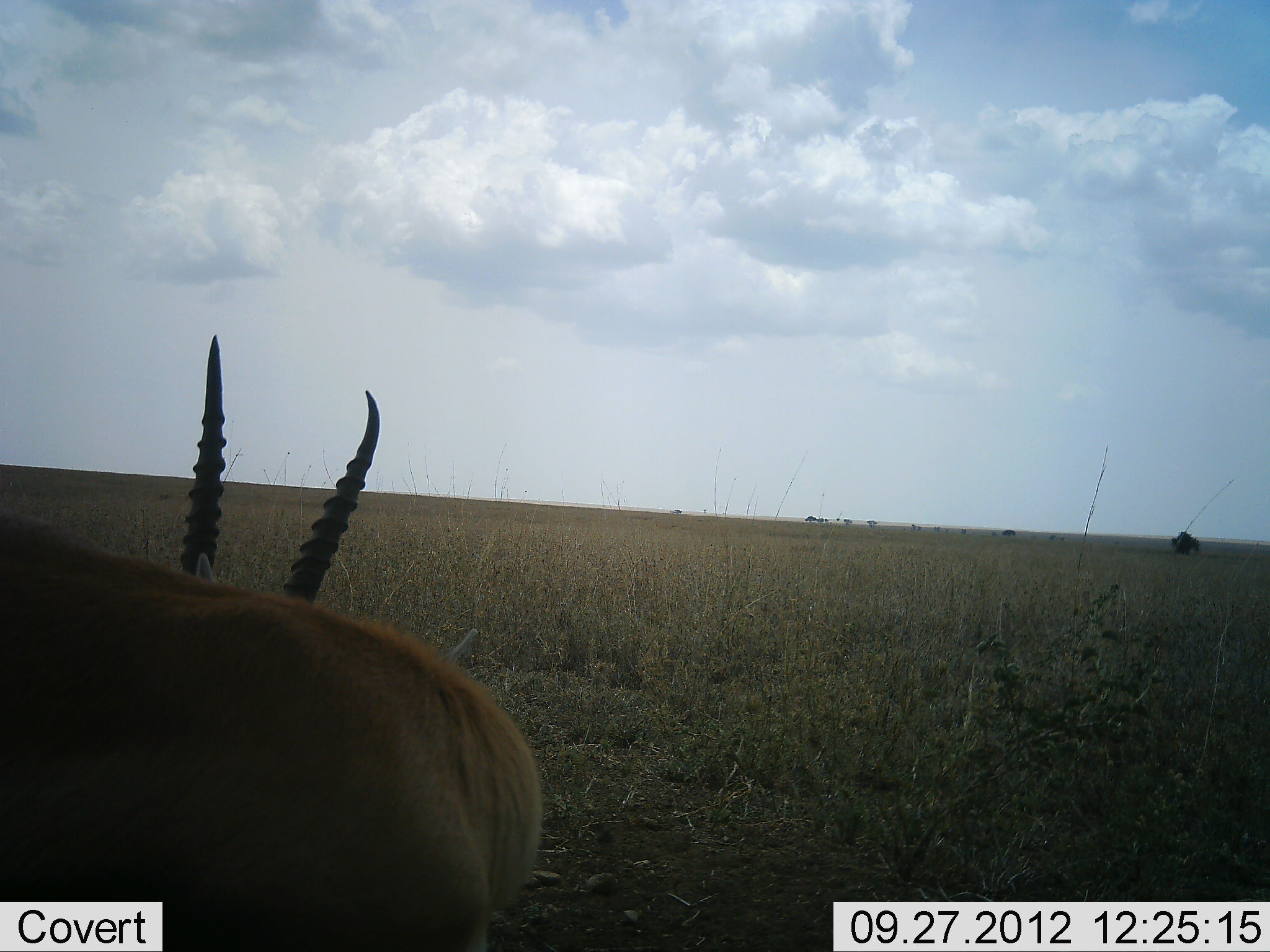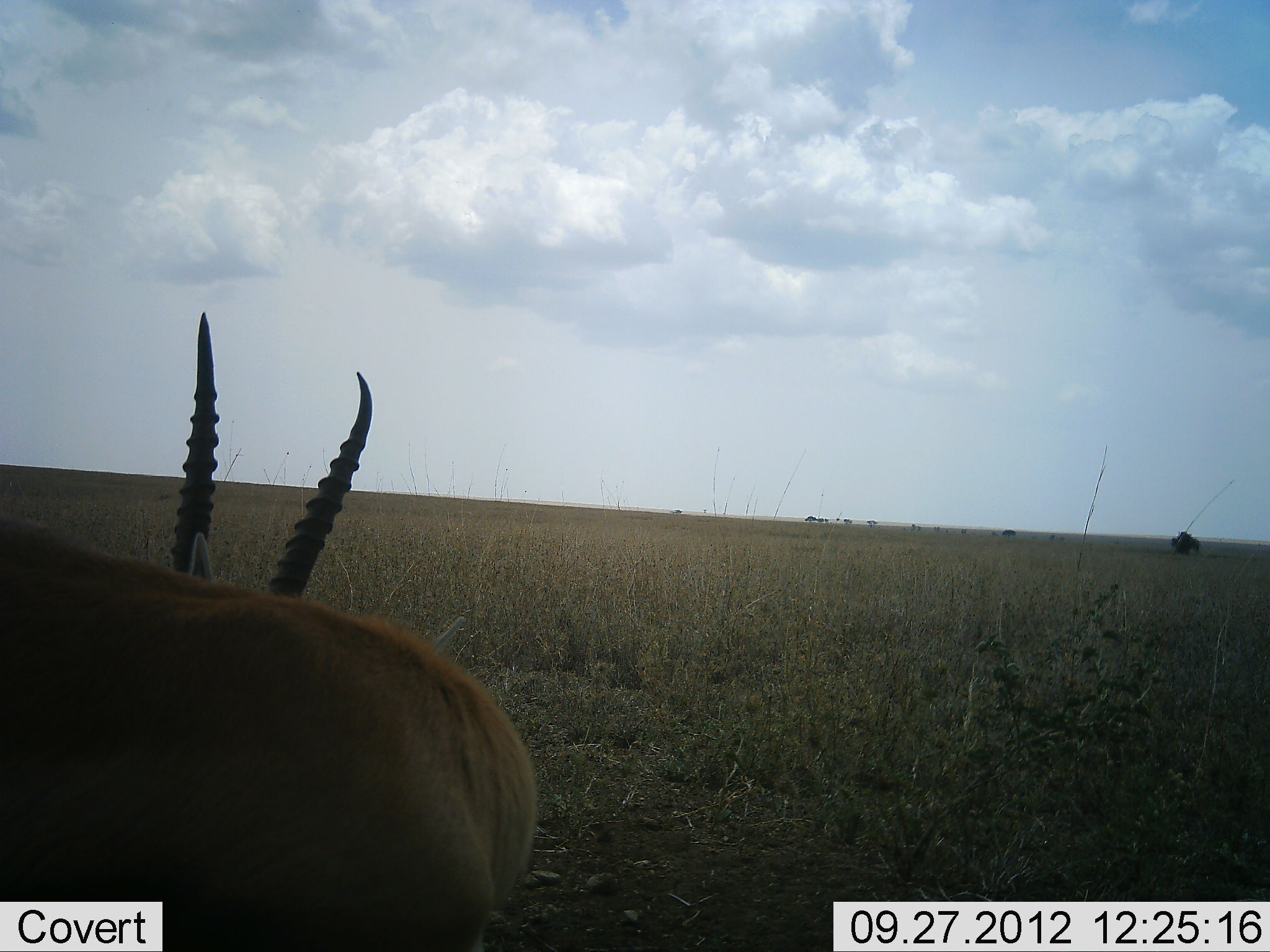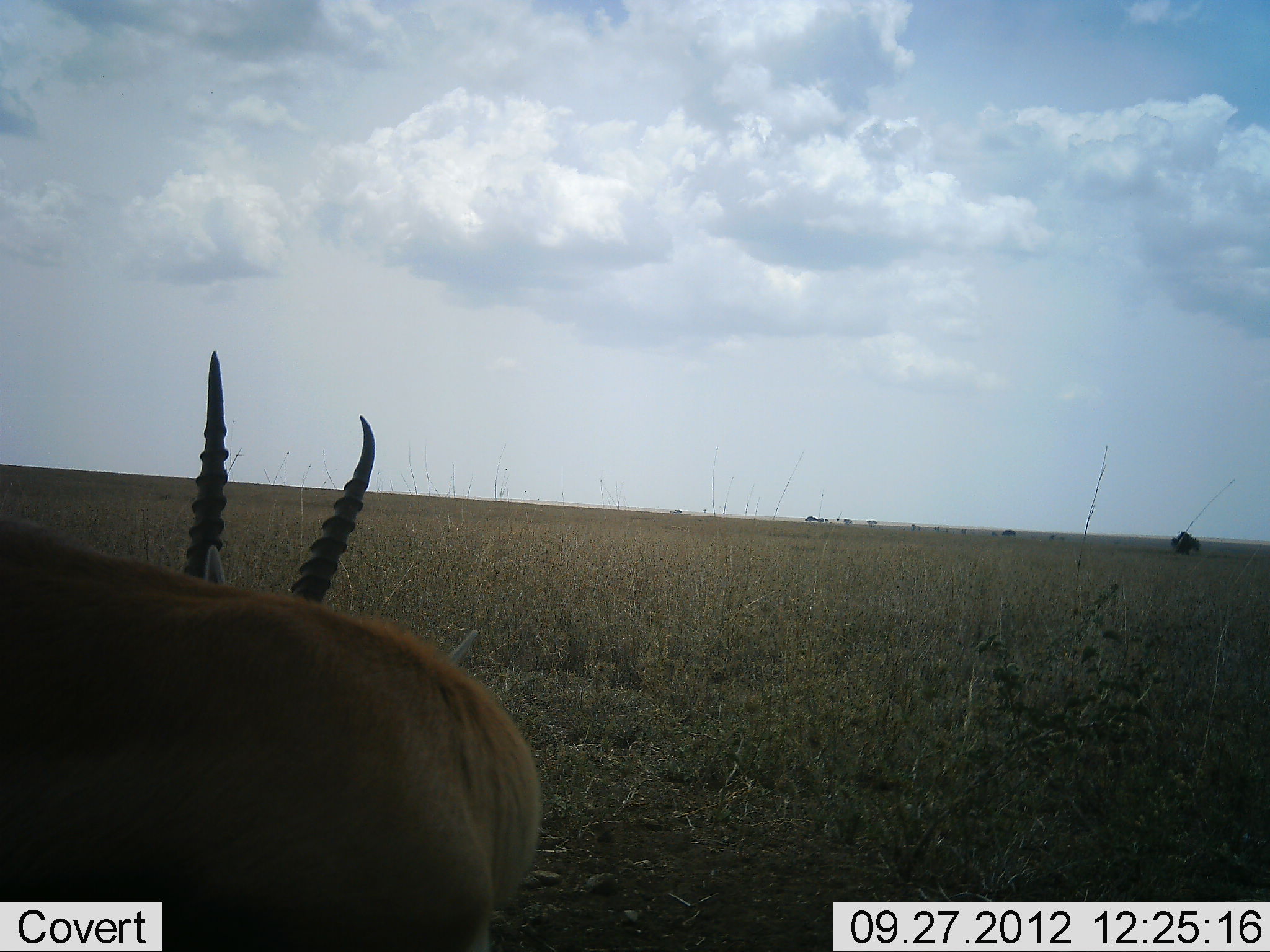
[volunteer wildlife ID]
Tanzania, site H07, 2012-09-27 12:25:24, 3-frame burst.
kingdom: Animalia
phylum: Chordata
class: Mammalia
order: Artiodactyla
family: Bovidae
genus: Eudorcas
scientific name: Eudorcas thomsonii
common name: thomson's gazelle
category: gazellethomsons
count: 1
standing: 80%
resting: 10%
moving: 0%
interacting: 0%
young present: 0%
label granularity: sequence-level